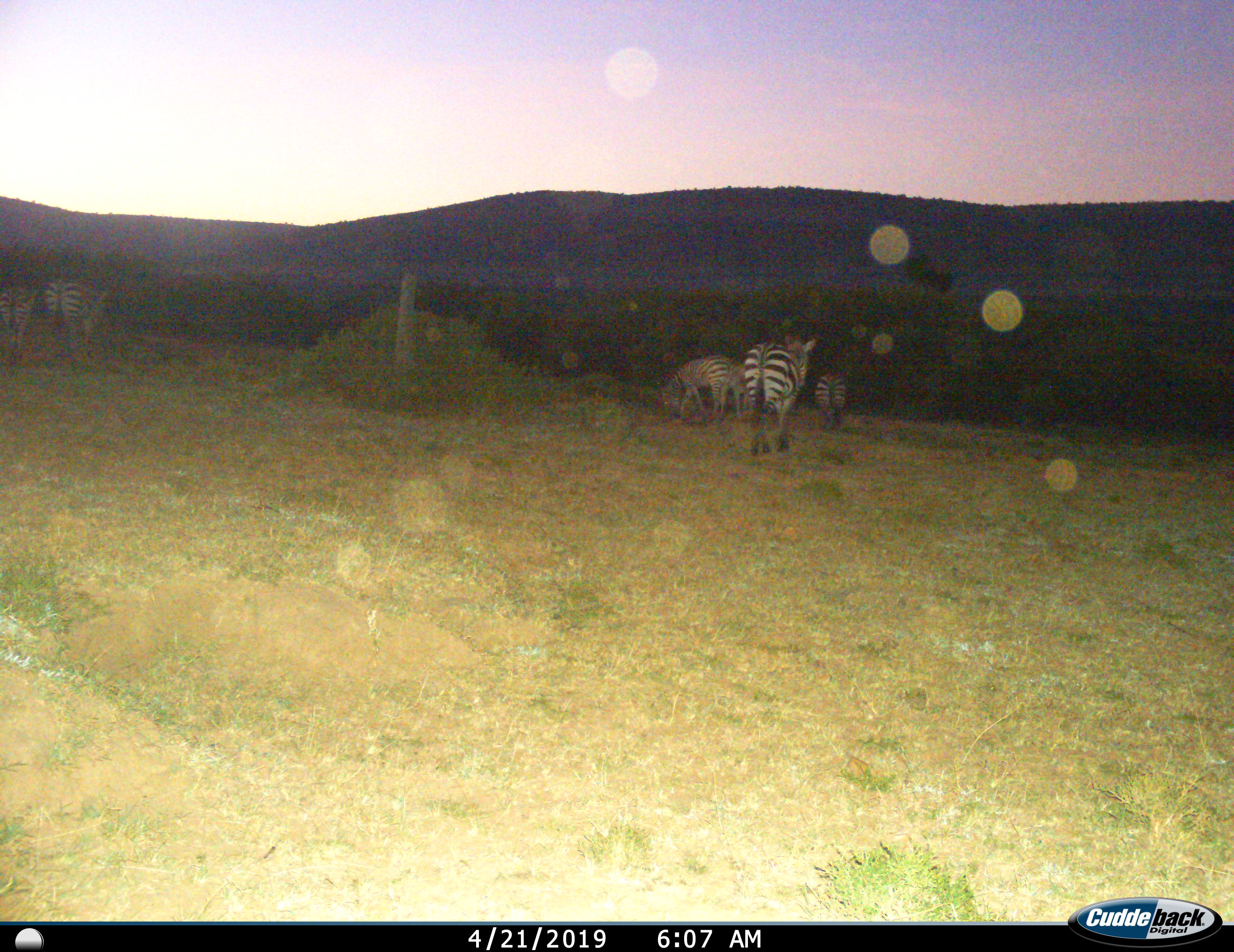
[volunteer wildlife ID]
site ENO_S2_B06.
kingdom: Animalia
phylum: Chordata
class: Mammalia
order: Perissodactyla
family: Equidae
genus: Equus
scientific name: Equus quagga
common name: plains zebra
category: zebraplains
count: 6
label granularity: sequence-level